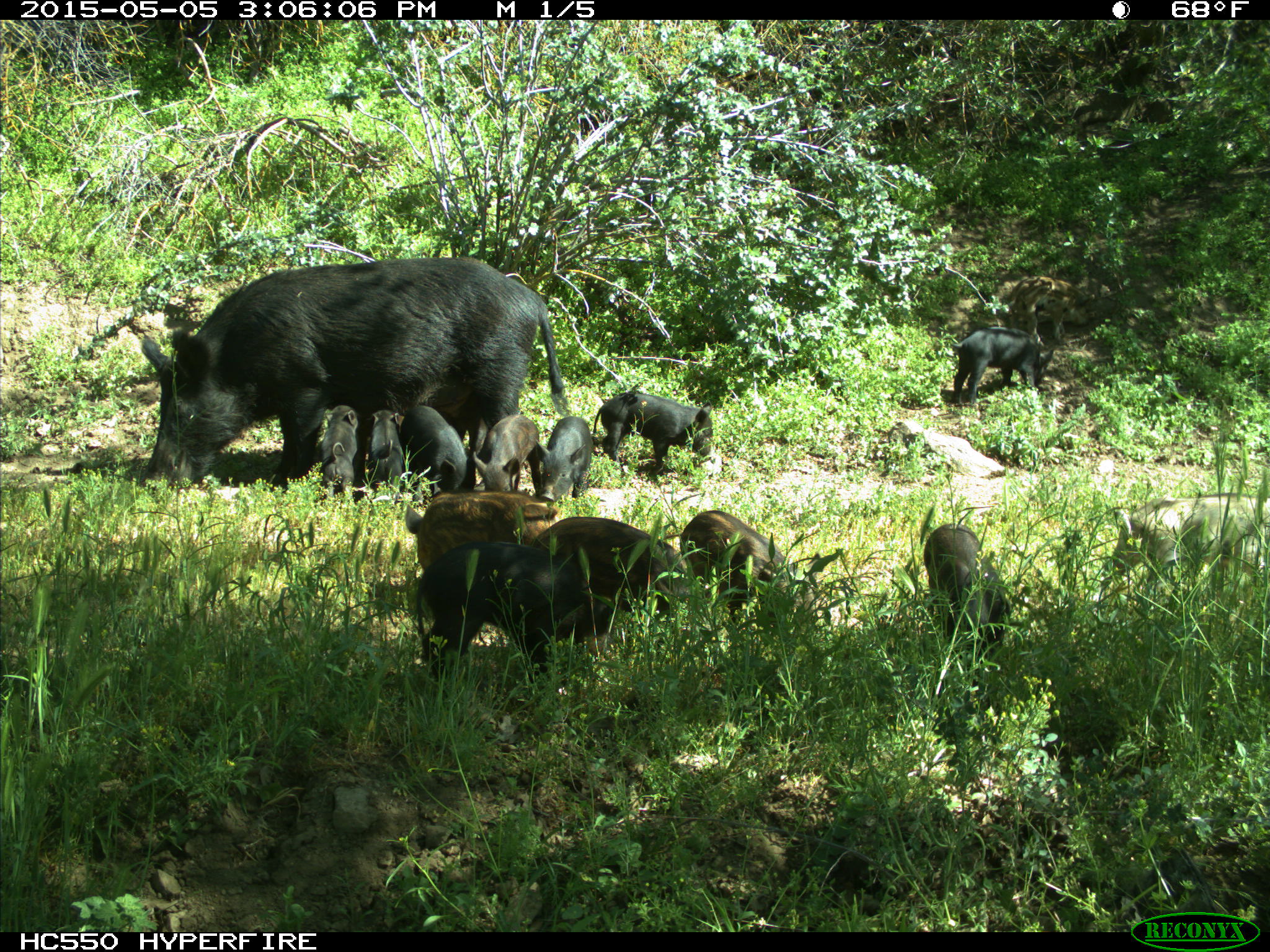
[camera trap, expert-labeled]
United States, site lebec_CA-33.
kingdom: Animalia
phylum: Chordata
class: Mammalia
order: Artiodactyla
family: Suidae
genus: Sus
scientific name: Sus scrofa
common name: wild boar